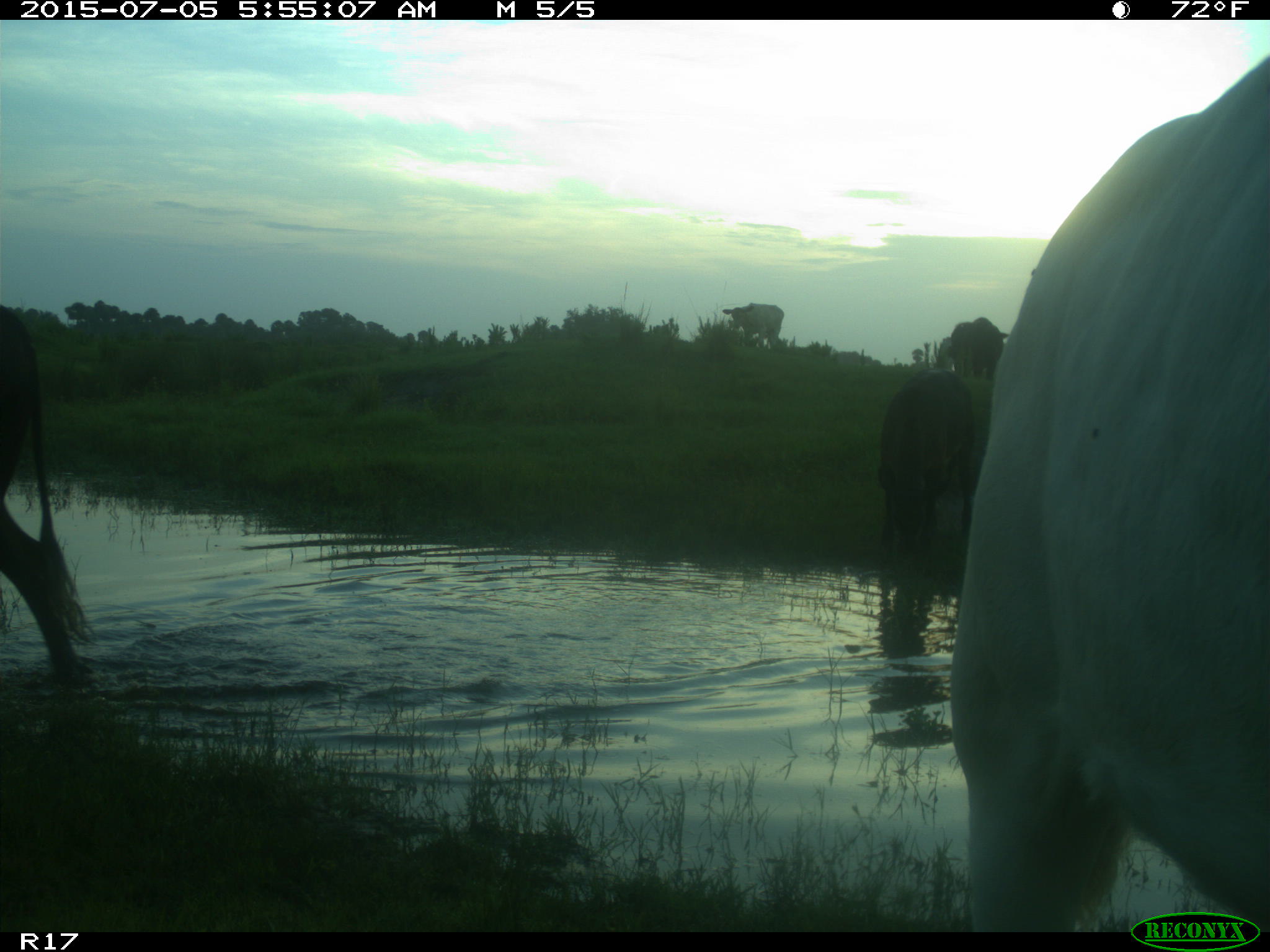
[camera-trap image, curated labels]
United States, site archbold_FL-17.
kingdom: Animalia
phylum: Chordata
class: Mammalia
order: Artiodactyla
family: Bovidae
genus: Bos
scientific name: Bos taurus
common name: domestic cow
Bos taurus (domestic cow).